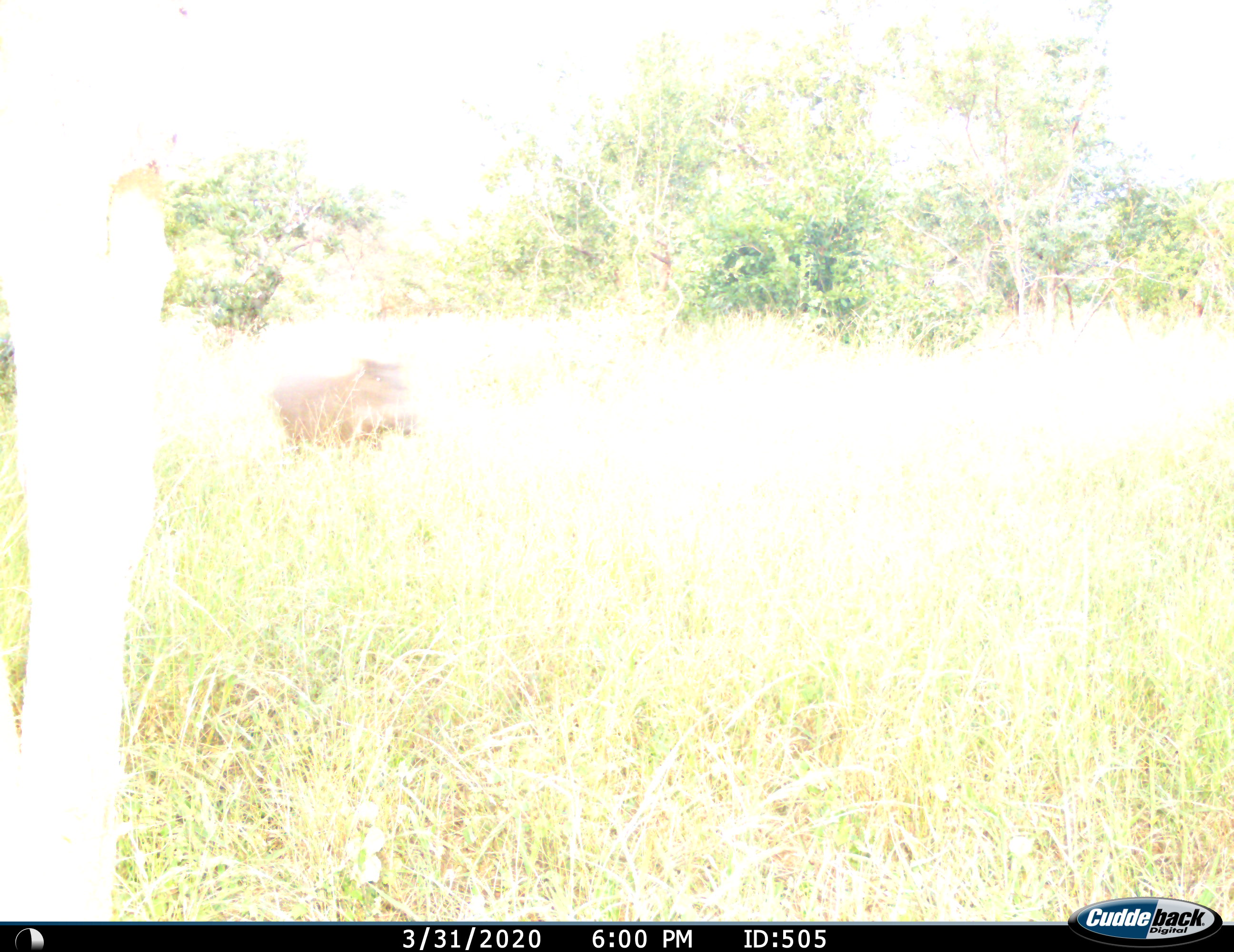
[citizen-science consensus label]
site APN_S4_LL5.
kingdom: Animalia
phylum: Chordata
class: Mammalia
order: Artiodactyla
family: Suidae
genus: Phacochoerus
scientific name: Phacochoerus africanus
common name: warthog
Warthog (Phacochoerus africanus), count 1. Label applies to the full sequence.